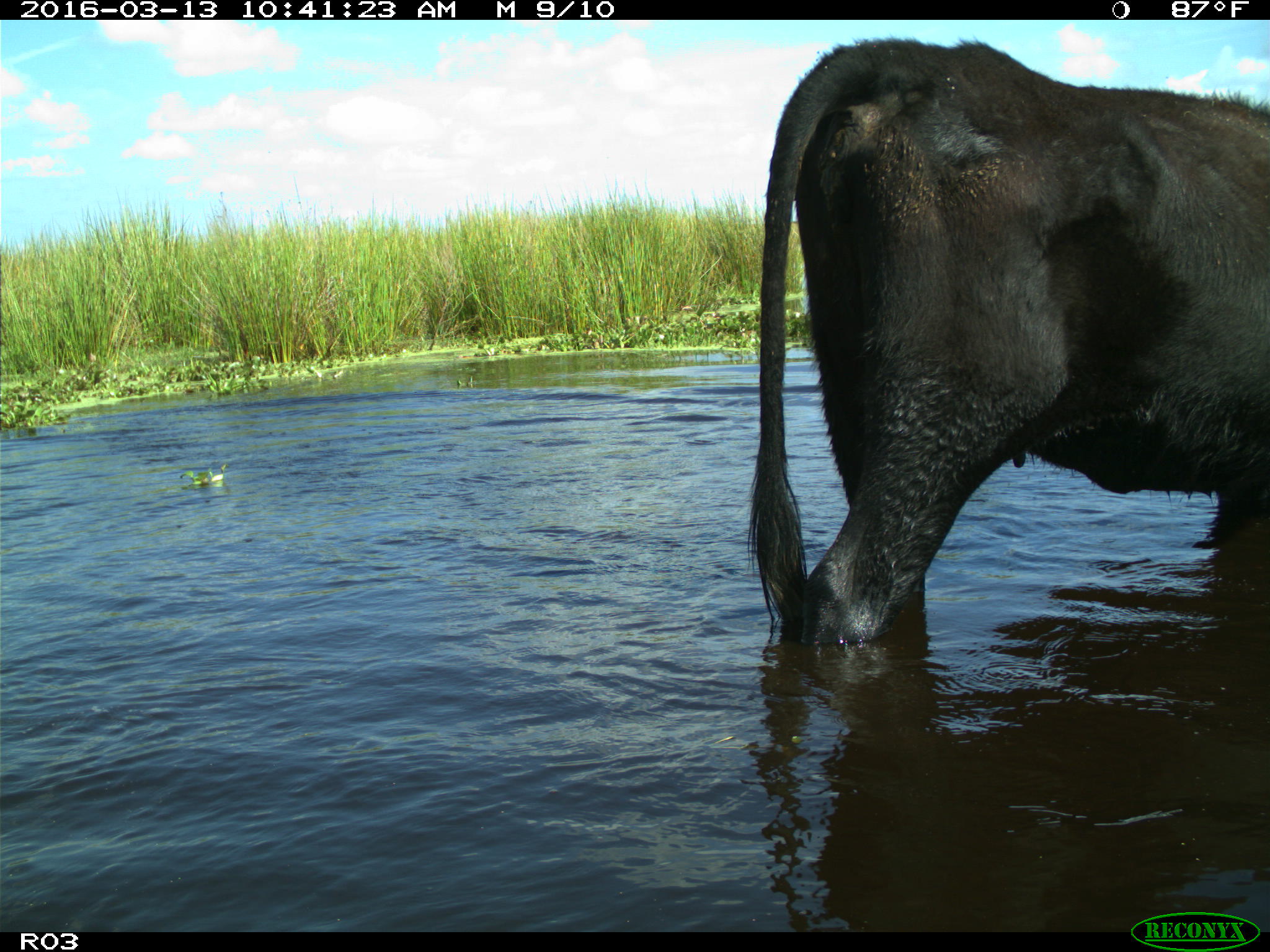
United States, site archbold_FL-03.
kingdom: Animalia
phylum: Chordata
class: Mammalia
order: Artiodactyla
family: Bovidae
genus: Bos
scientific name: Bos taurus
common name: domestic cow